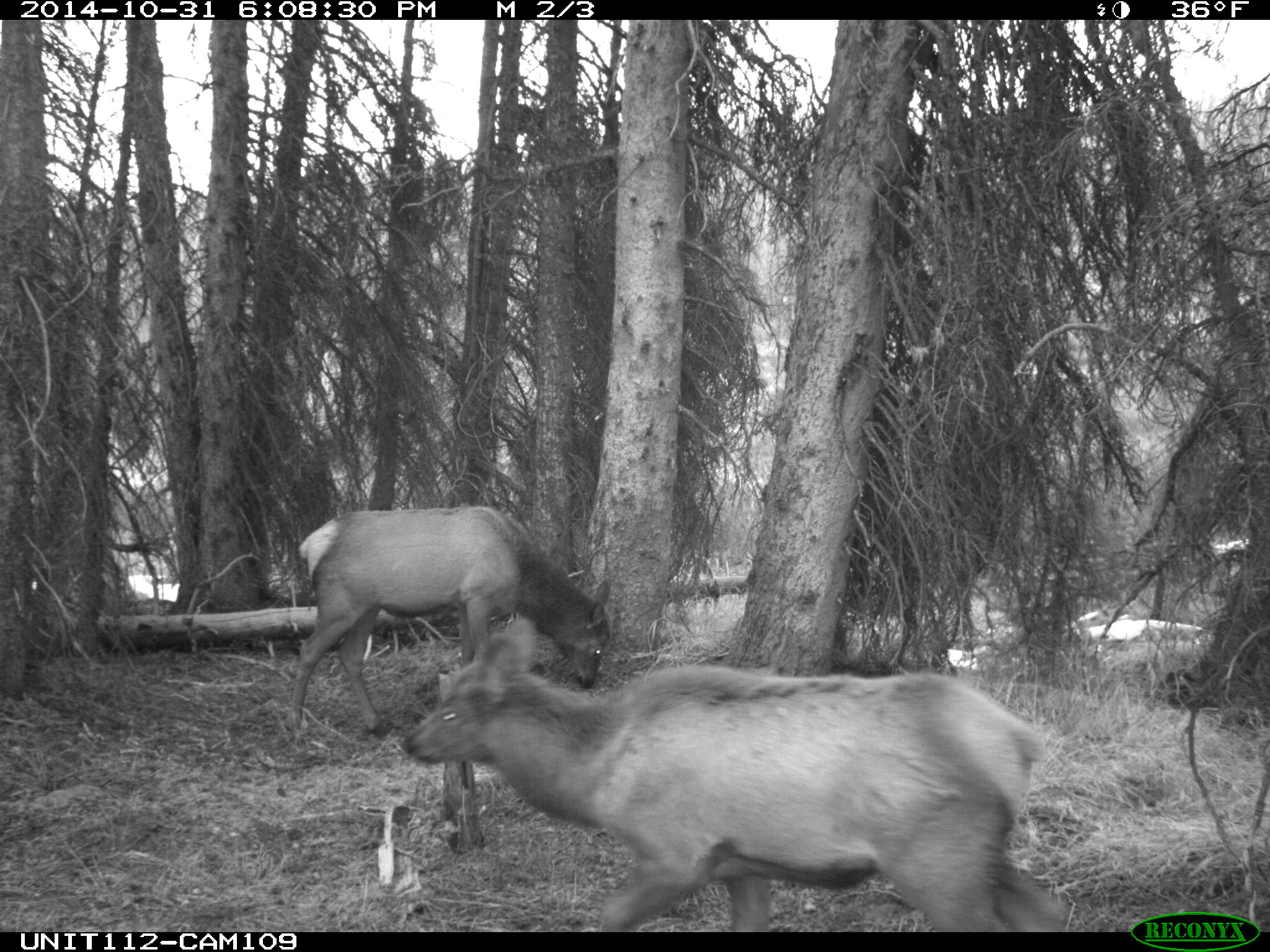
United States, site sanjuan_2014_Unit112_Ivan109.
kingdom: Animalia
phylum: Chordata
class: Mammalia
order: Artiodactyla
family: Cervidae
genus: Cervus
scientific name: Cervus elaphus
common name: red deer